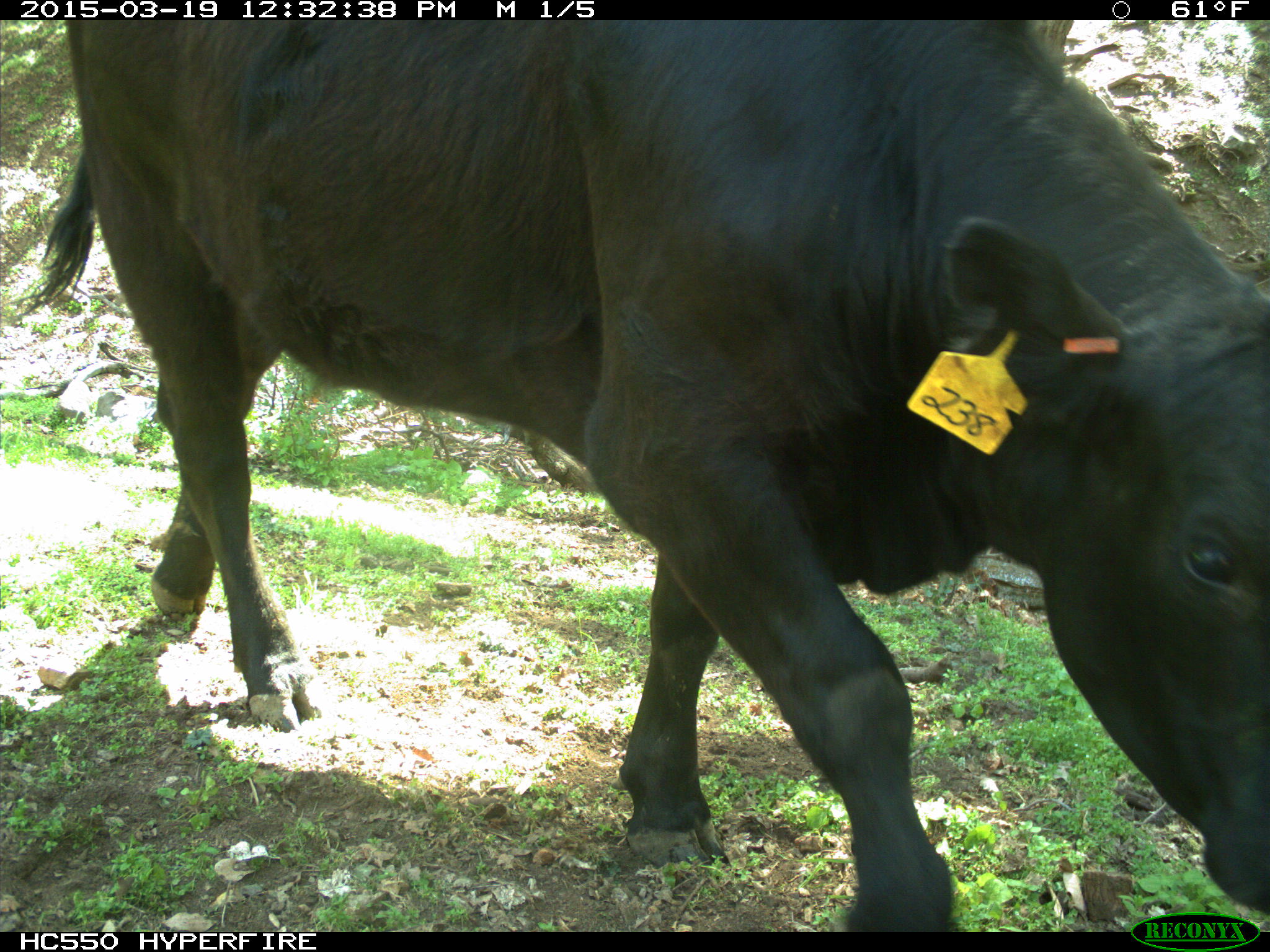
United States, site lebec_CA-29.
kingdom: Animalia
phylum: Chordata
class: Mammalia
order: Artiodactyla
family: Bovidae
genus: Bos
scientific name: Bos taurus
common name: domestic cow